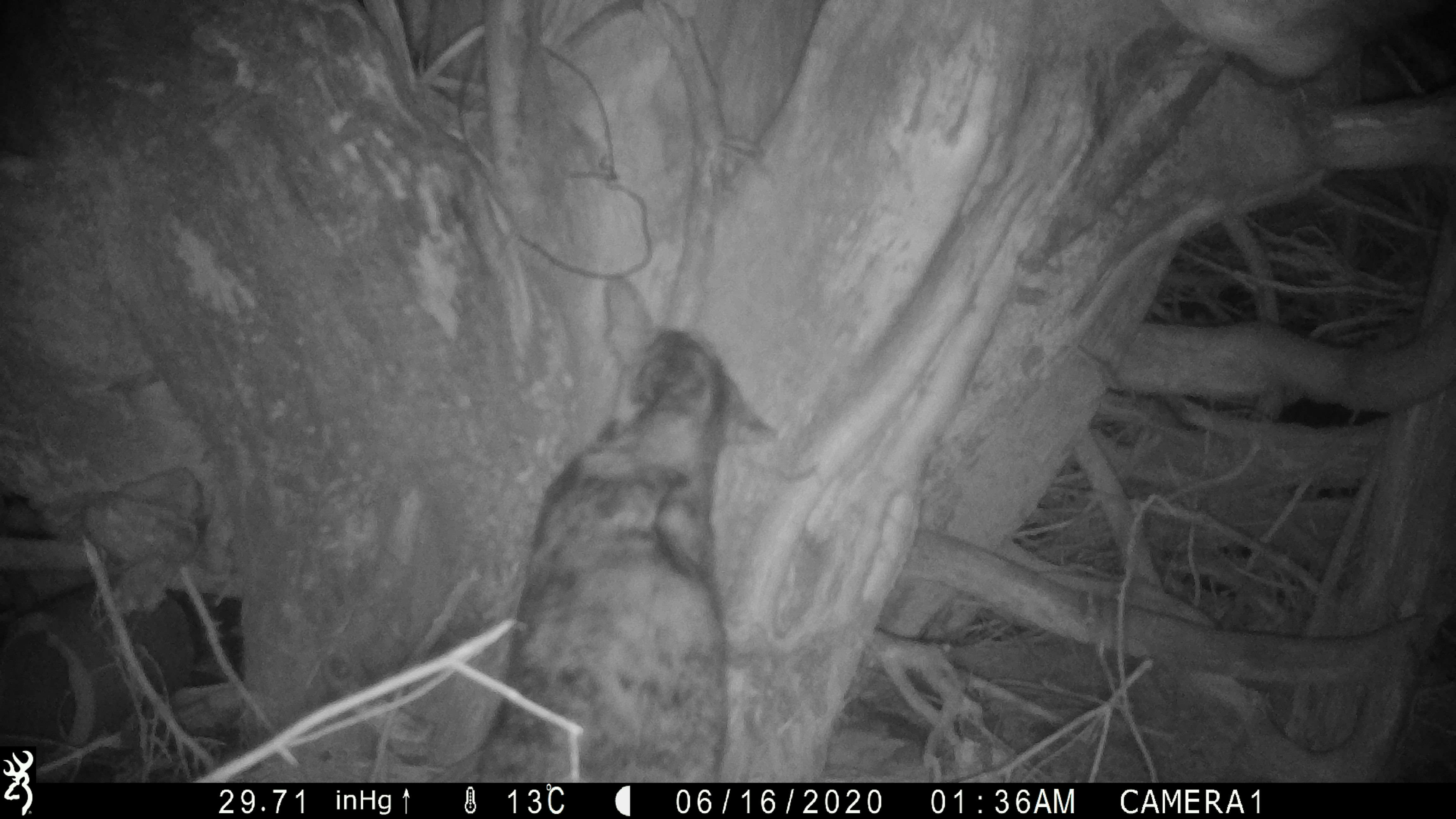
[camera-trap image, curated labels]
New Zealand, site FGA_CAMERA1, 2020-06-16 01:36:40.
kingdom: Animalia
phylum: Chordata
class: Mammalia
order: Carnivora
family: Felidae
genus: Felis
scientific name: Felis catus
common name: domestic cat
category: cat